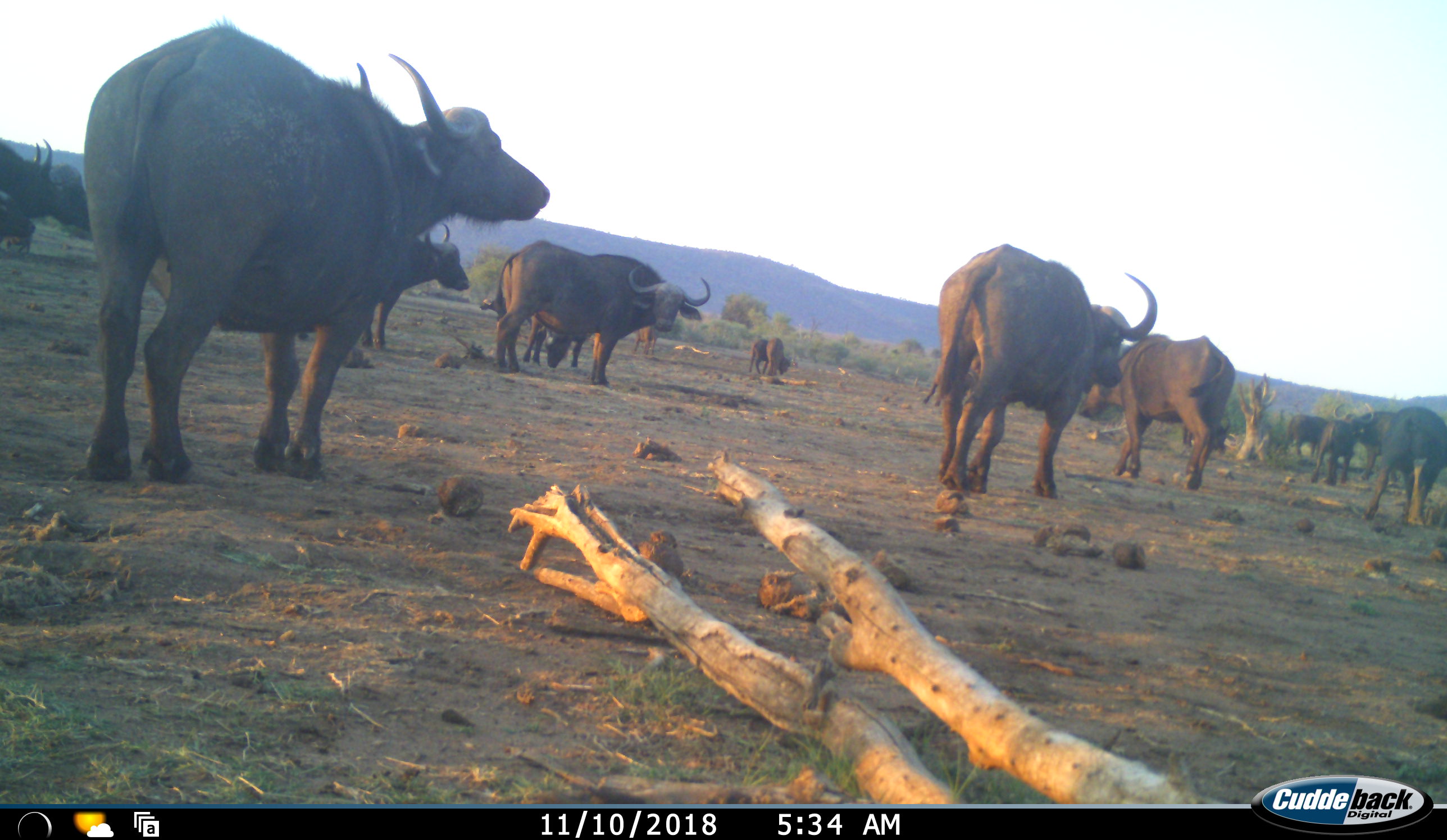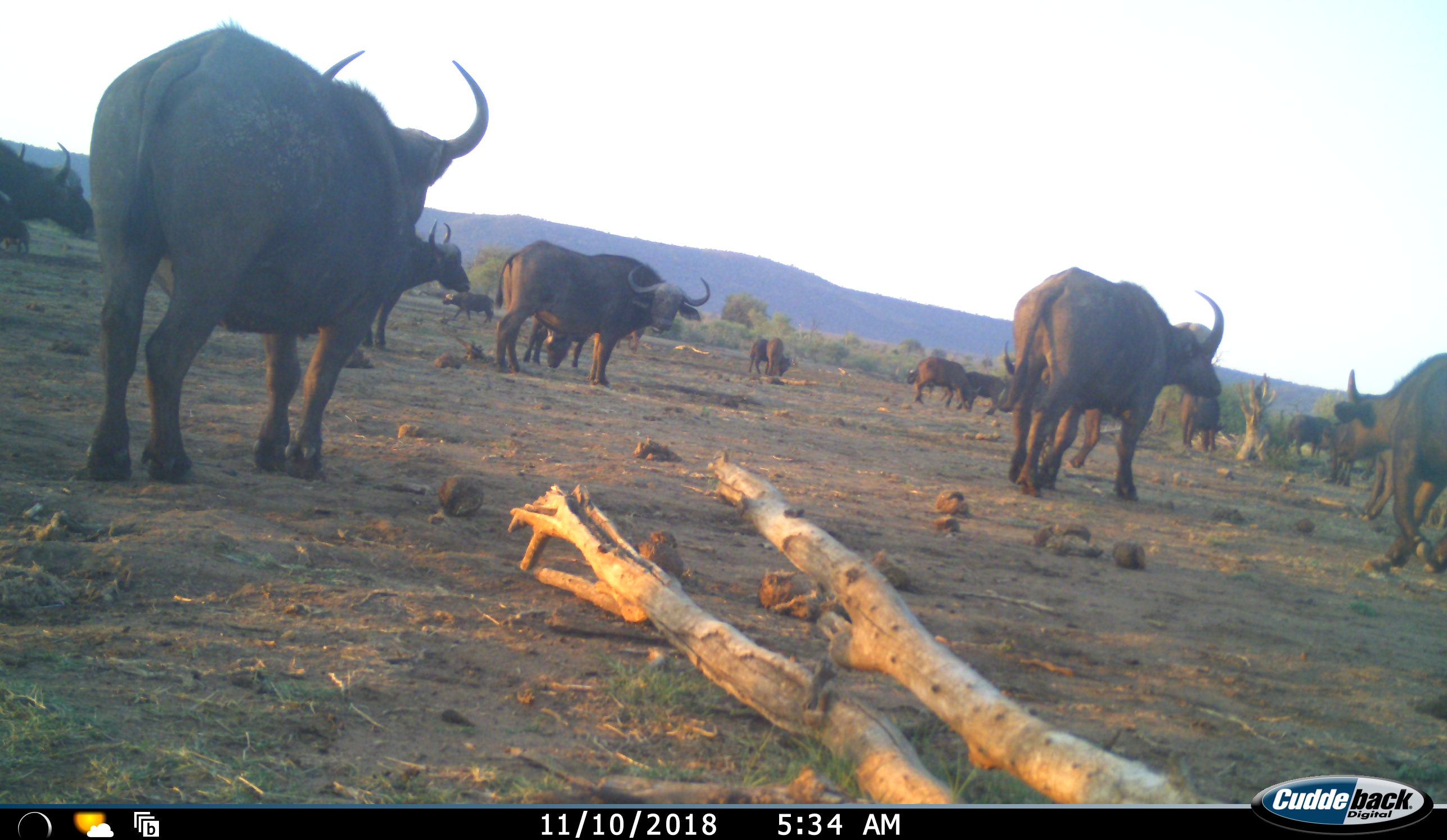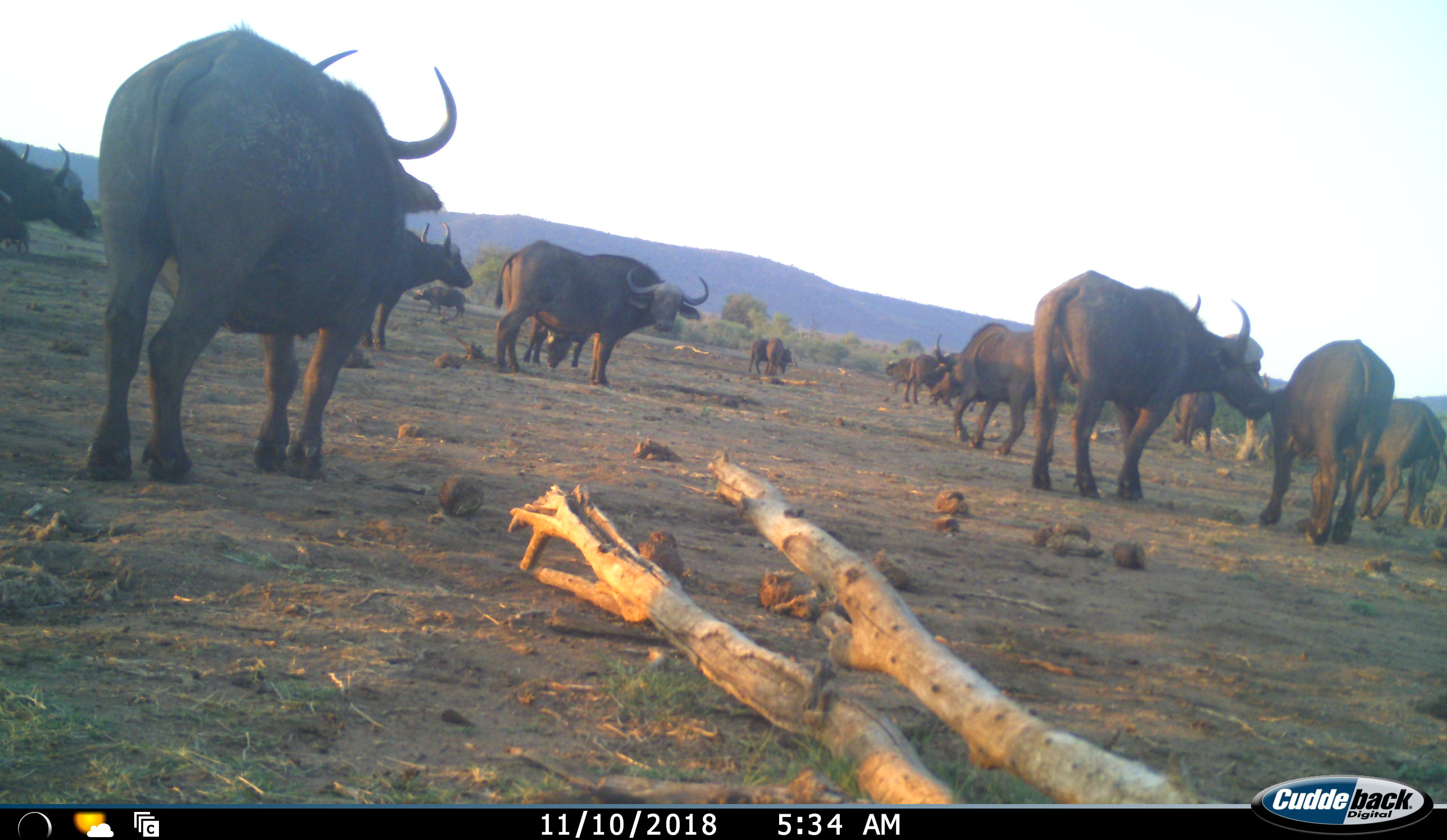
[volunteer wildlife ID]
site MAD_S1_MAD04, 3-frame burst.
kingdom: Animalia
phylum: Chordata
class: Mammalia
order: Artiodactyla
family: Bovidae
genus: Syncerus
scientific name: Syncerus caffer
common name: african buffalo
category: buffalo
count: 11-50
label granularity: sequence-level